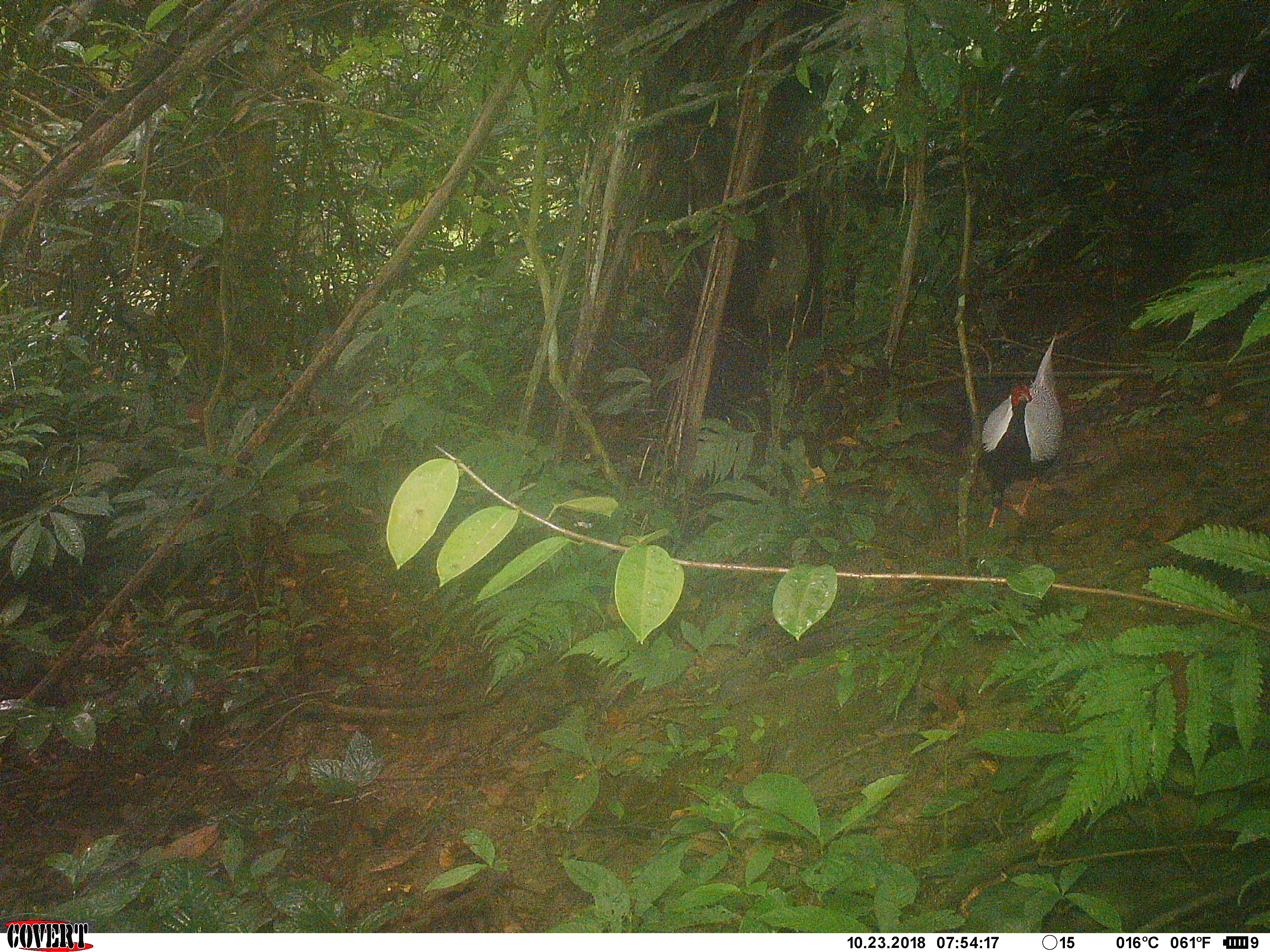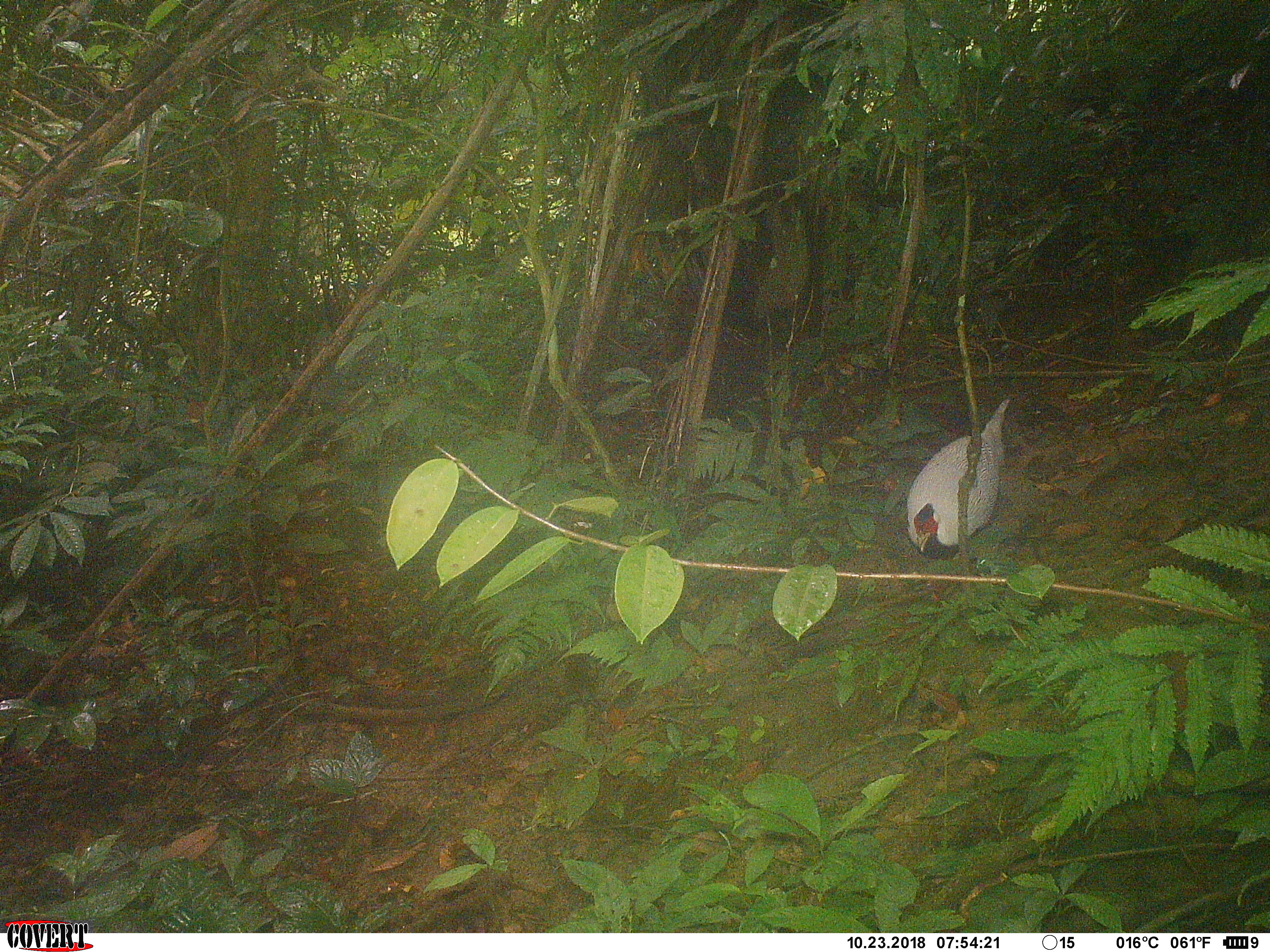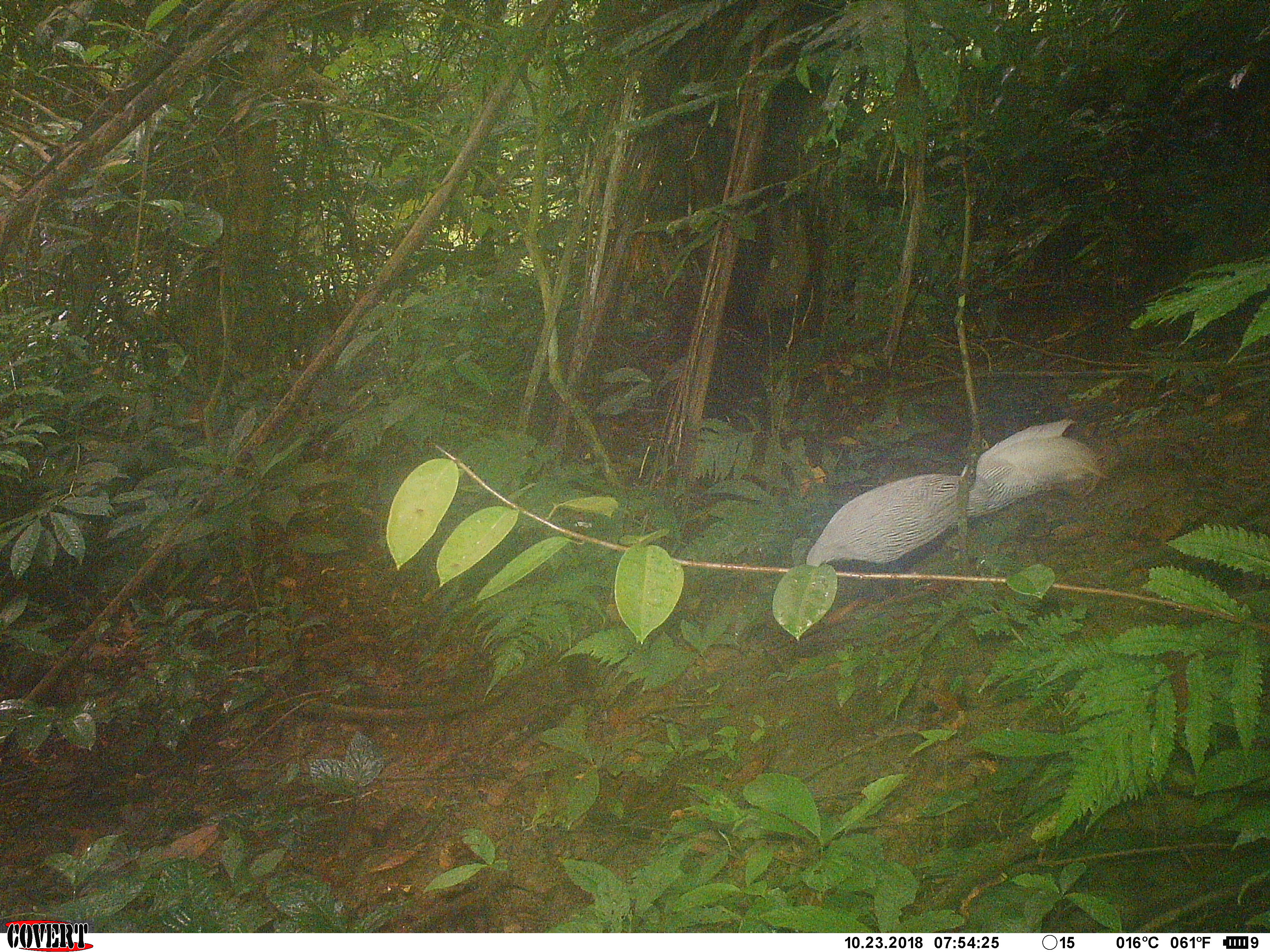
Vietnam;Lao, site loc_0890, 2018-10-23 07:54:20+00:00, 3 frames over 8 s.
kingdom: Animalia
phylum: Chordata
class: Aves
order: Galliformes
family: Phasianidae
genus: Lophura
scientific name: Lophura nycthemera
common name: silver pheasant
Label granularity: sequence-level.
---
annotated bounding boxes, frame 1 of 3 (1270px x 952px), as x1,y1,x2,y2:
silver pheasant: 979,330,1065,532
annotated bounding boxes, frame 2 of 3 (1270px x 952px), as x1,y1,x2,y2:
silver pheasant: 904,397,1010,559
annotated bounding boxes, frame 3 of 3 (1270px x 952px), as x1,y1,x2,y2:
silver pheasant: 804,415,1111,623